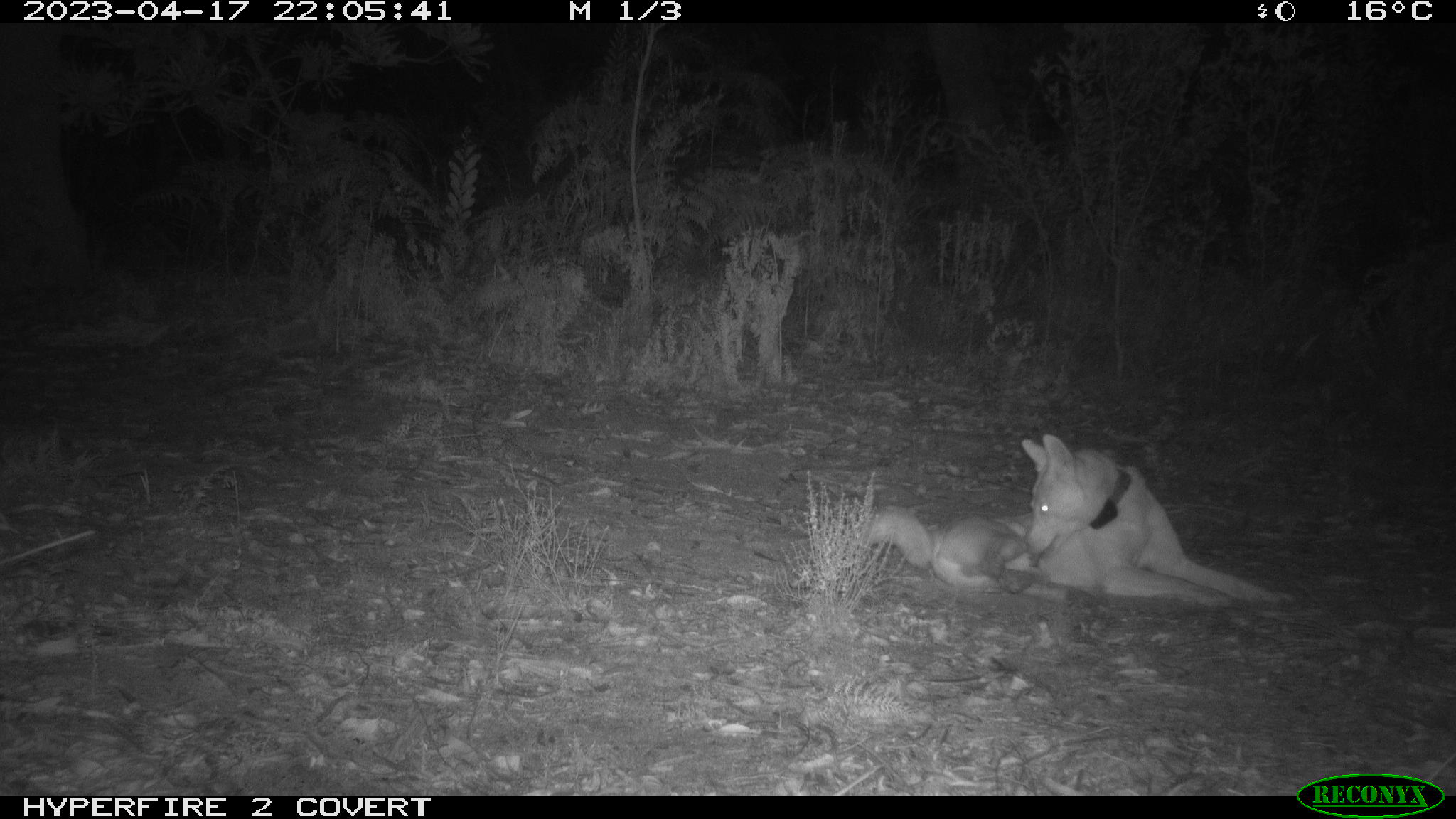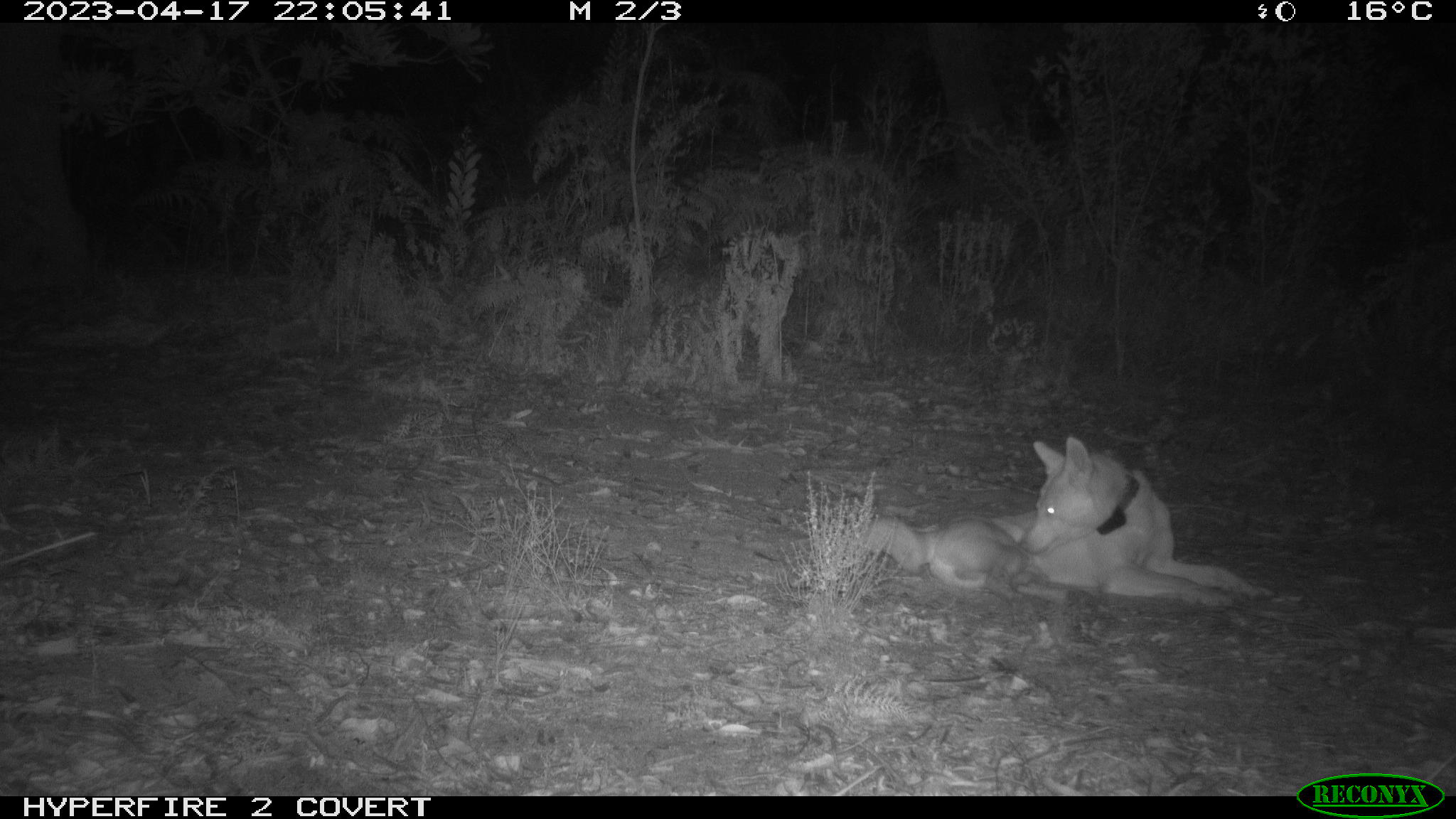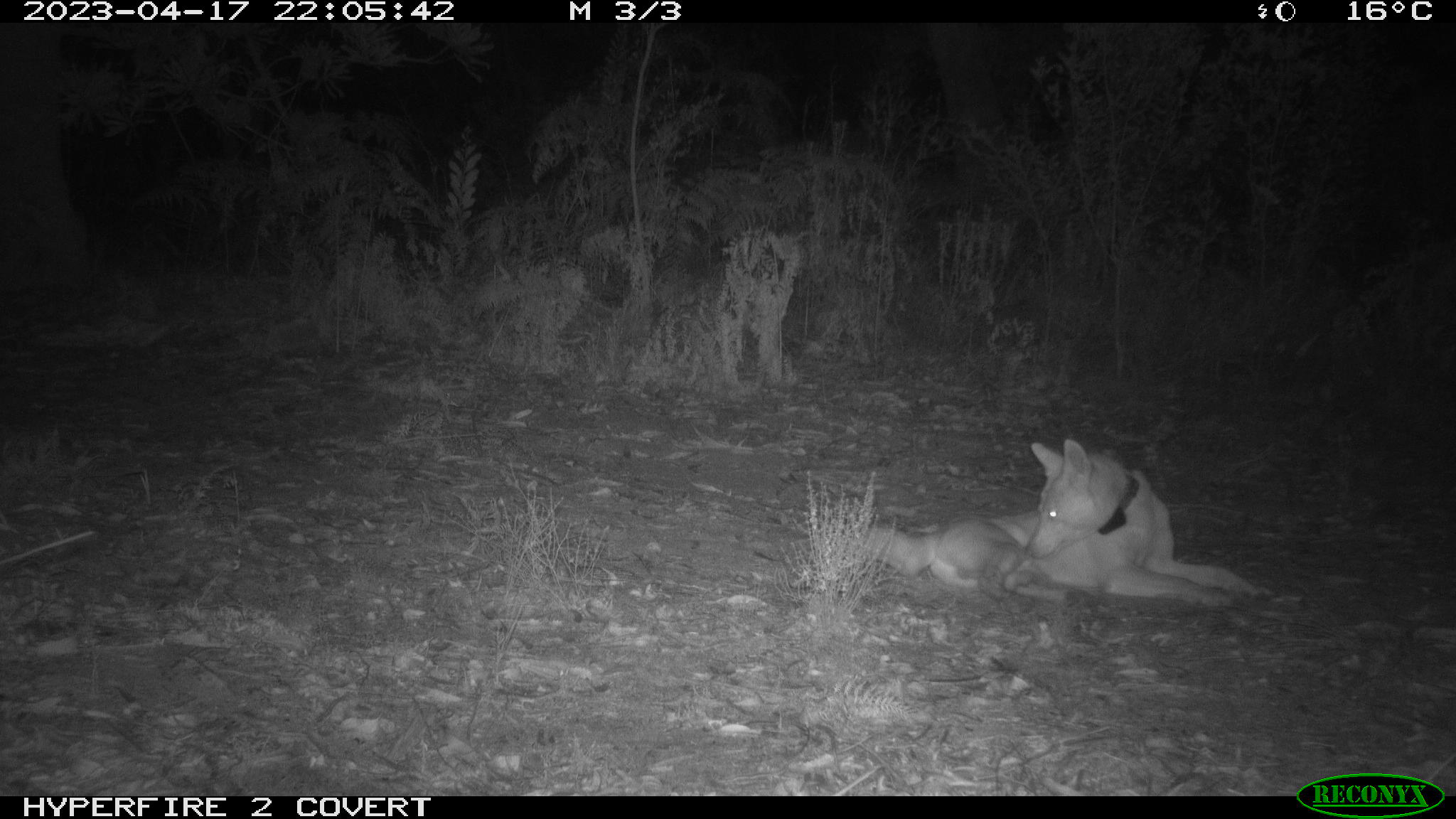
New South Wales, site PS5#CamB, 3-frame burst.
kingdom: Animalia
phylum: Chordata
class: Mammalia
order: Carnivora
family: Canidae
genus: Canis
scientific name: Canis familiaris dingo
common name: dingo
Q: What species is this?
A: Dingo (Canis familiaris dingo).